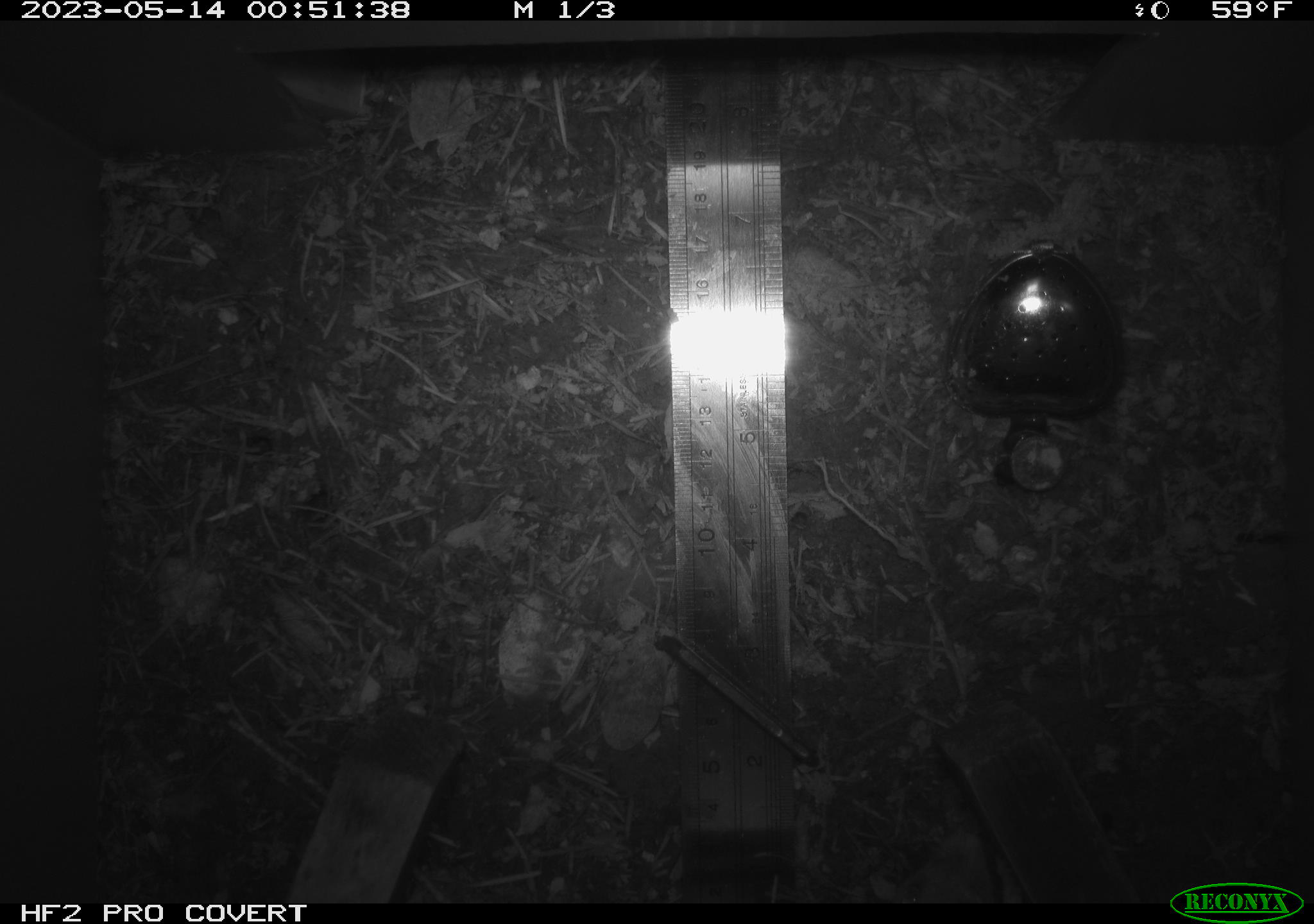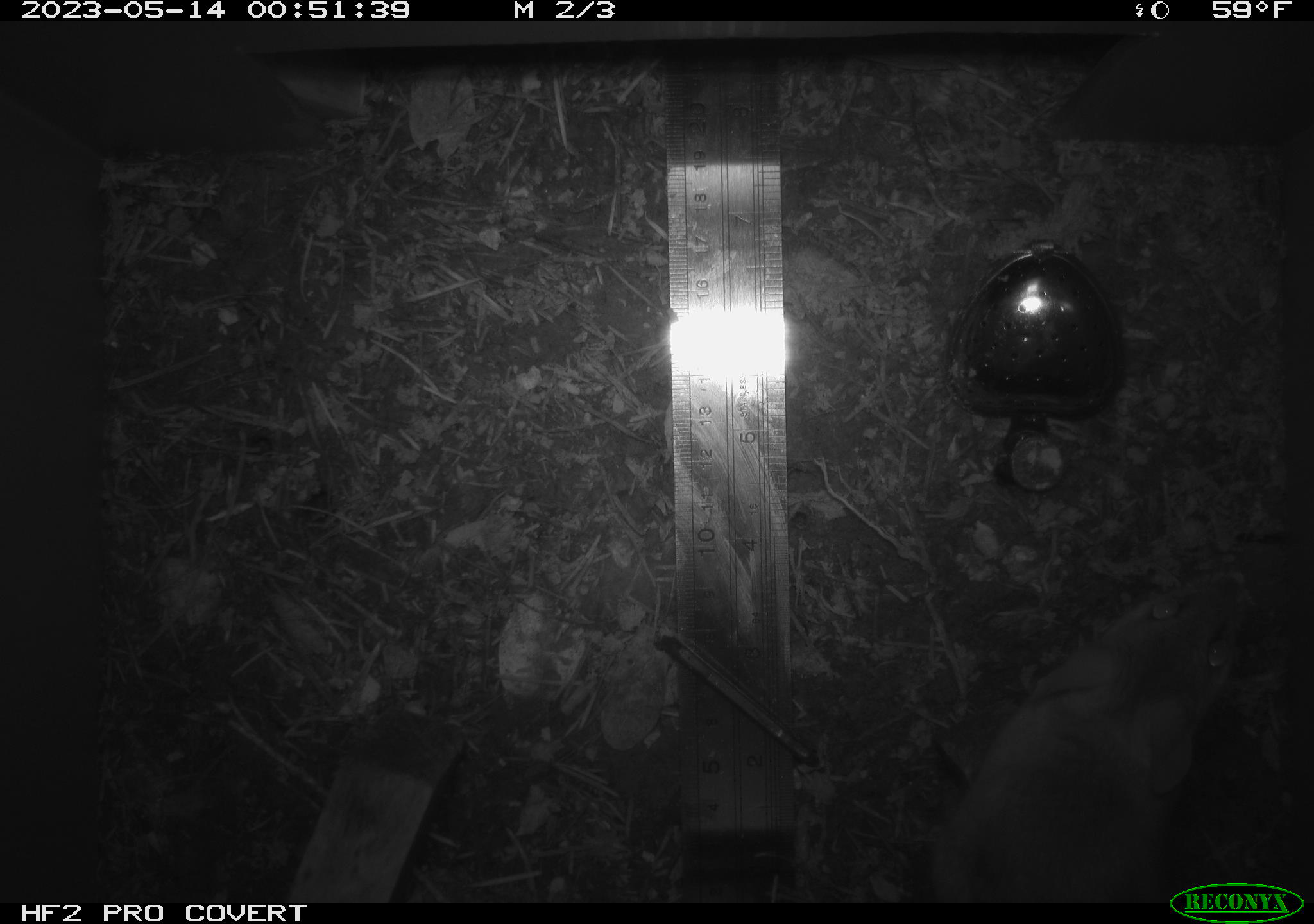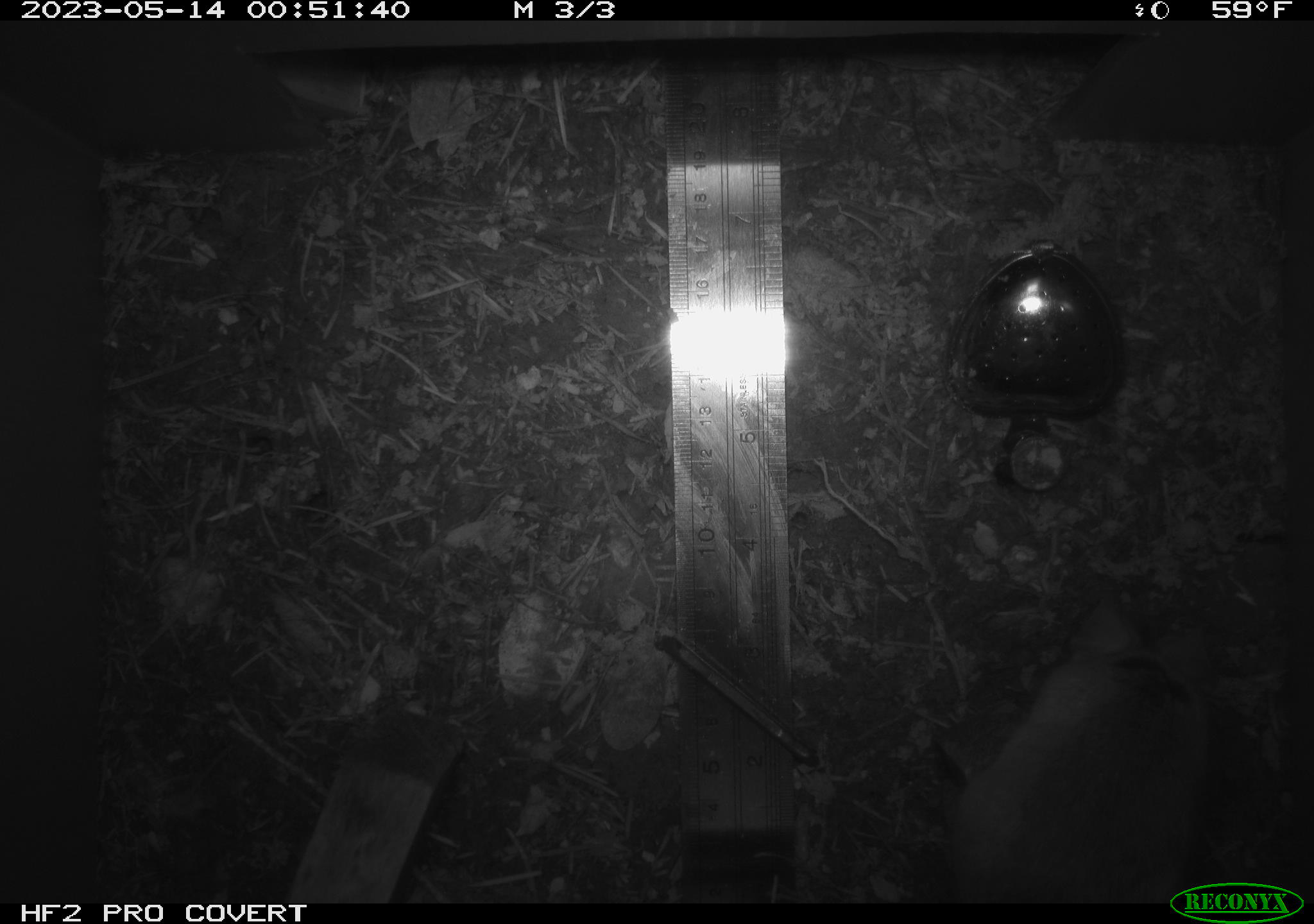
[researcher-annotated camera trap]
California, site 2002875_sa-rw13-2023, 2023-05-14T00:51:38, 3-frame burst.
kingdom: Animalia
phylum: Chordata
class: Mammalia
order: Rodentia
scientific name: Rodentia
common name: mouse species